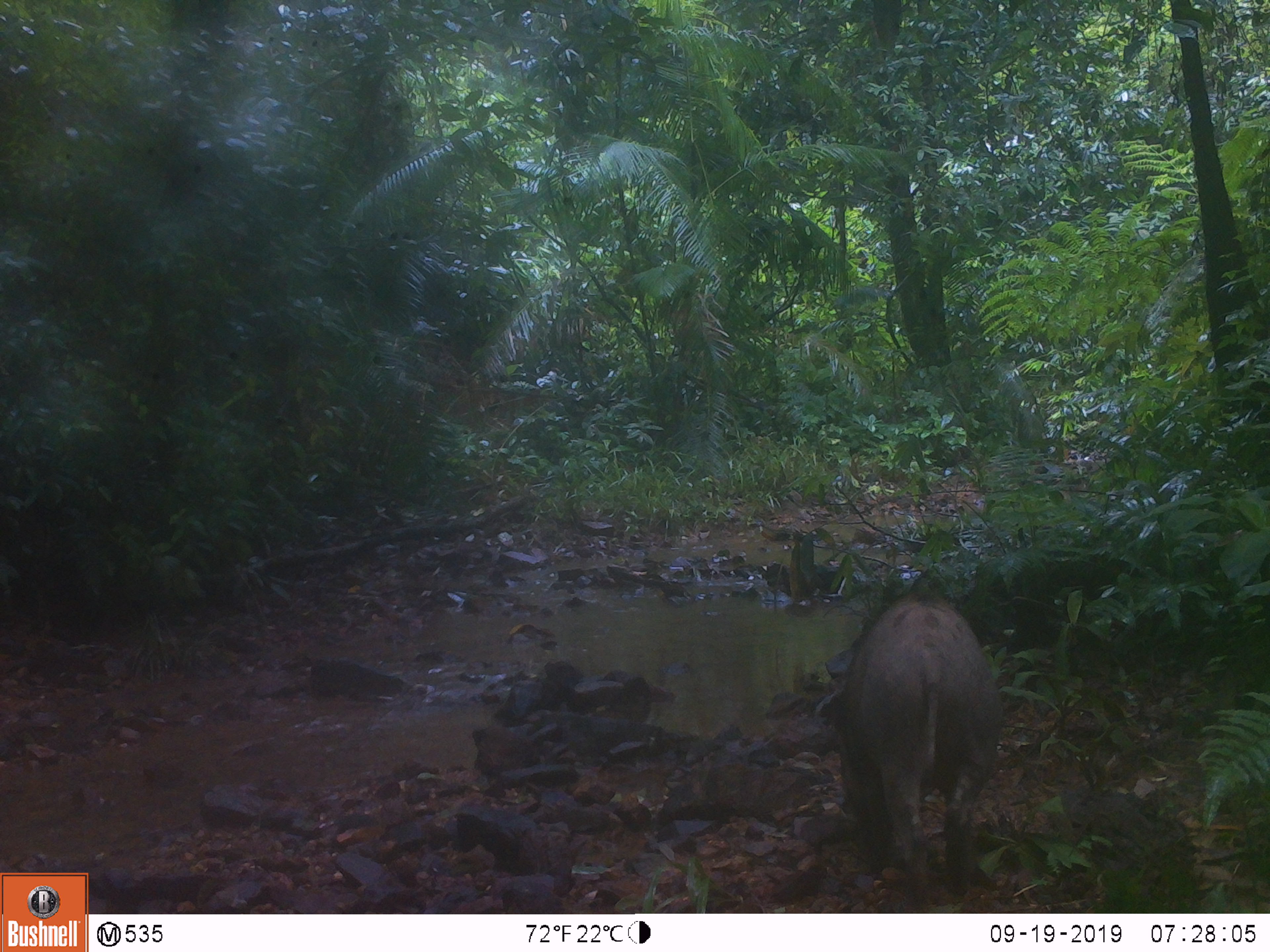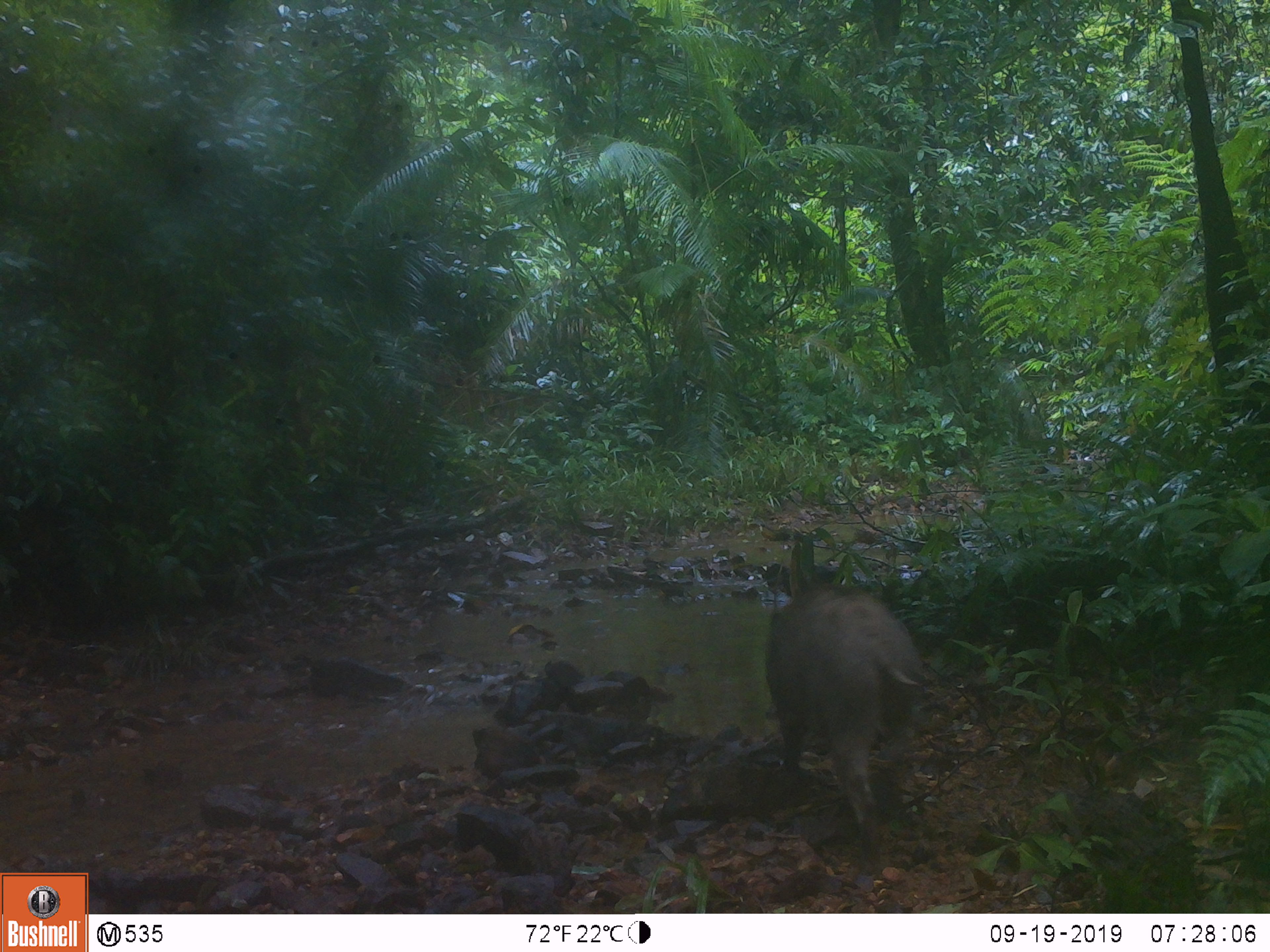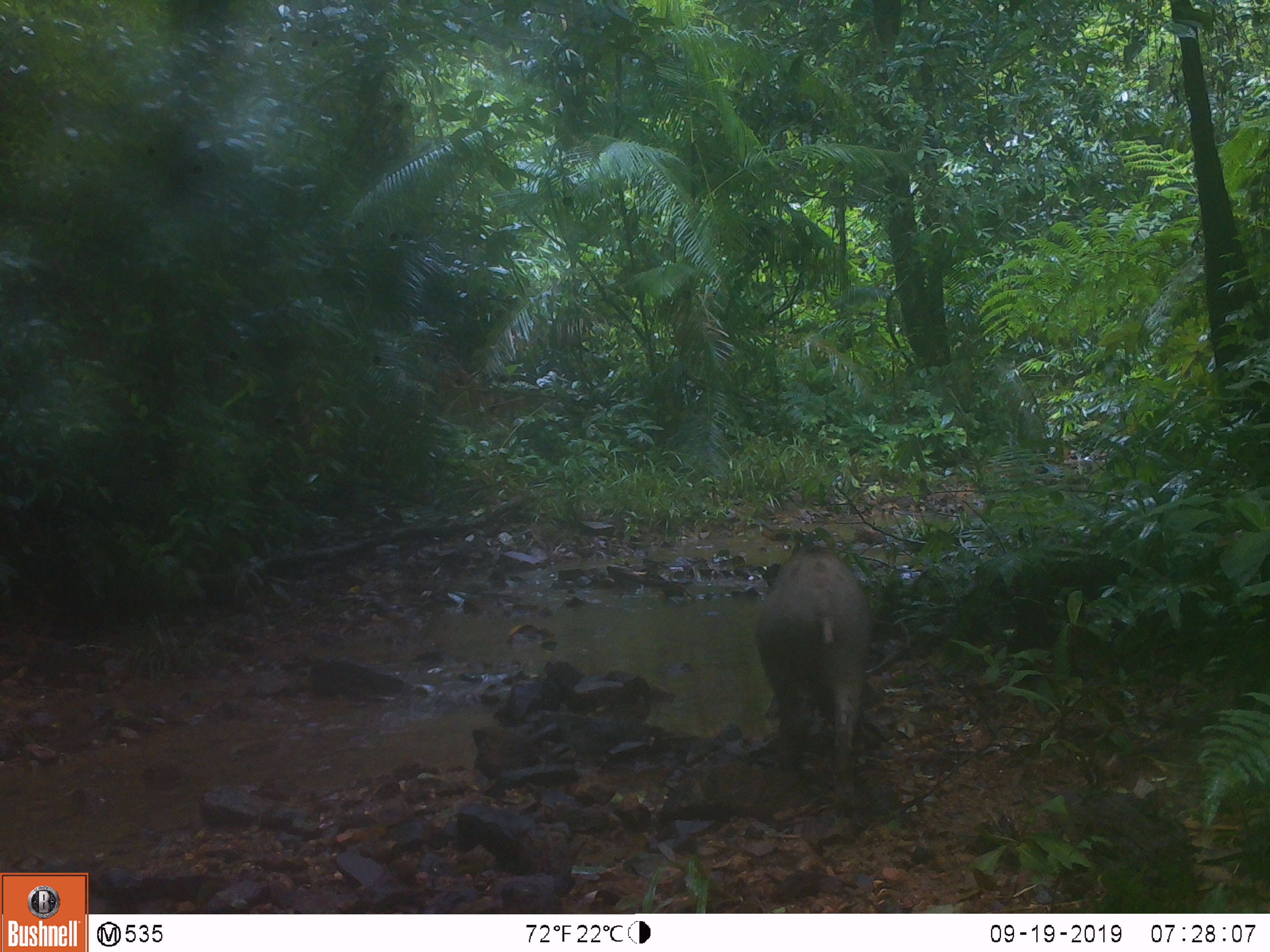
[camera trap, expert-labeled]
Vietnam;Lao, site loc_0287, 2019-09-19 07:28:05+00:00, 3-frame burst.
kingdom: Animalia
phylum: Chordata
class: Mammalia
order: Artiodactyla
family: Suidae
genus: Sus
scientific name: Sus scrofa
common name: eurasian wild pig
Eurasian wild pig (Sus scrofa). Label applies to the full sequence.